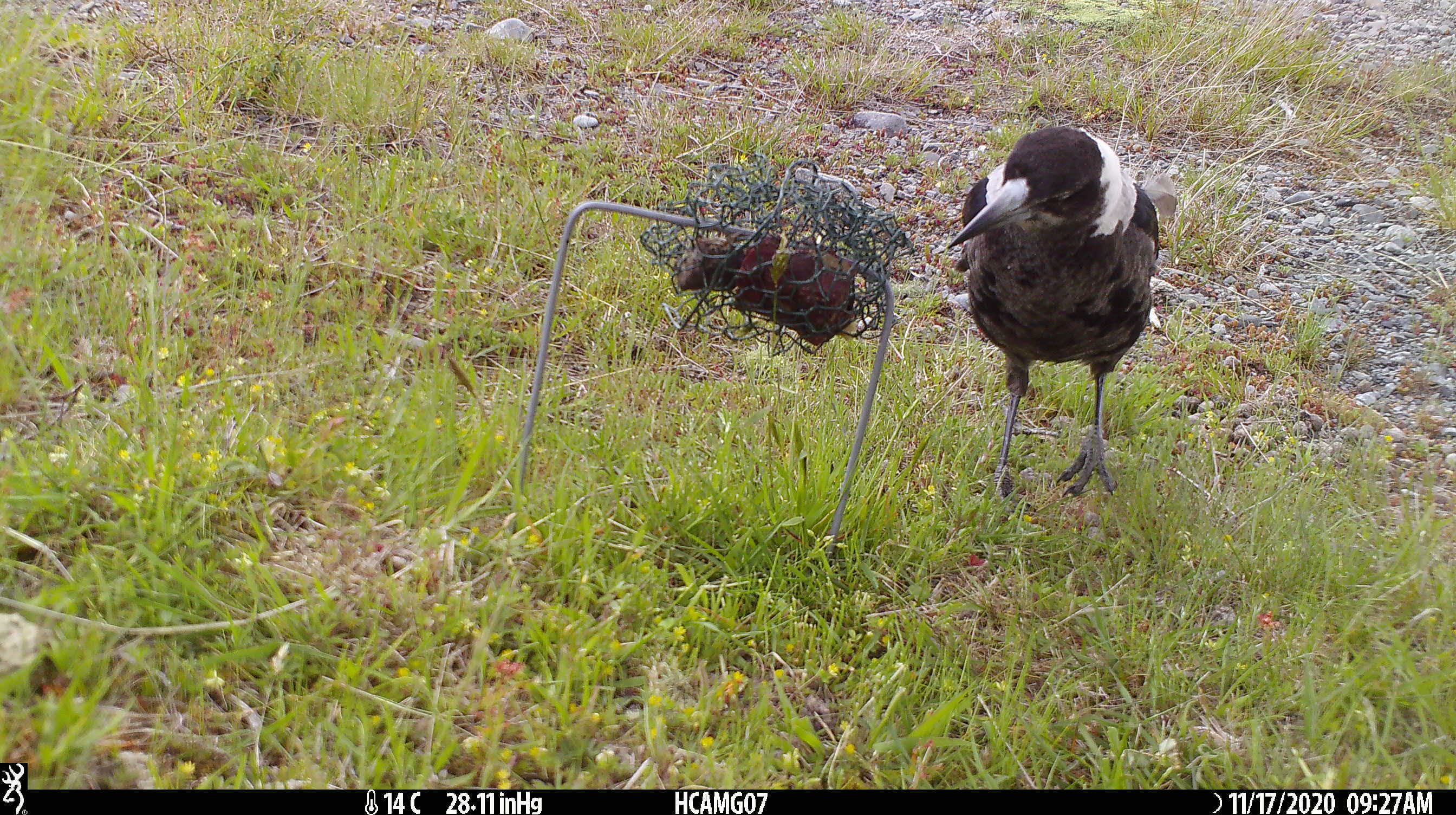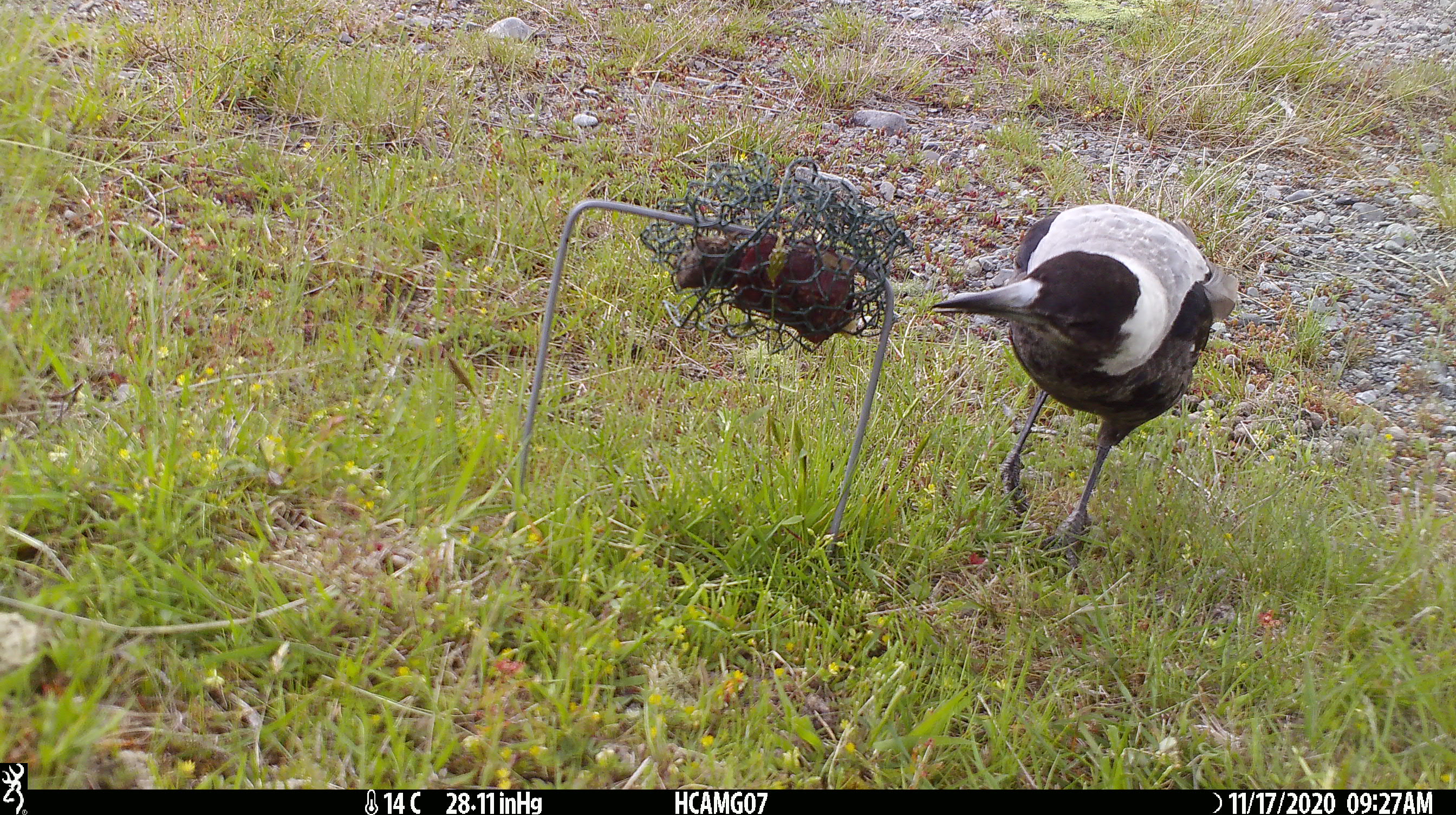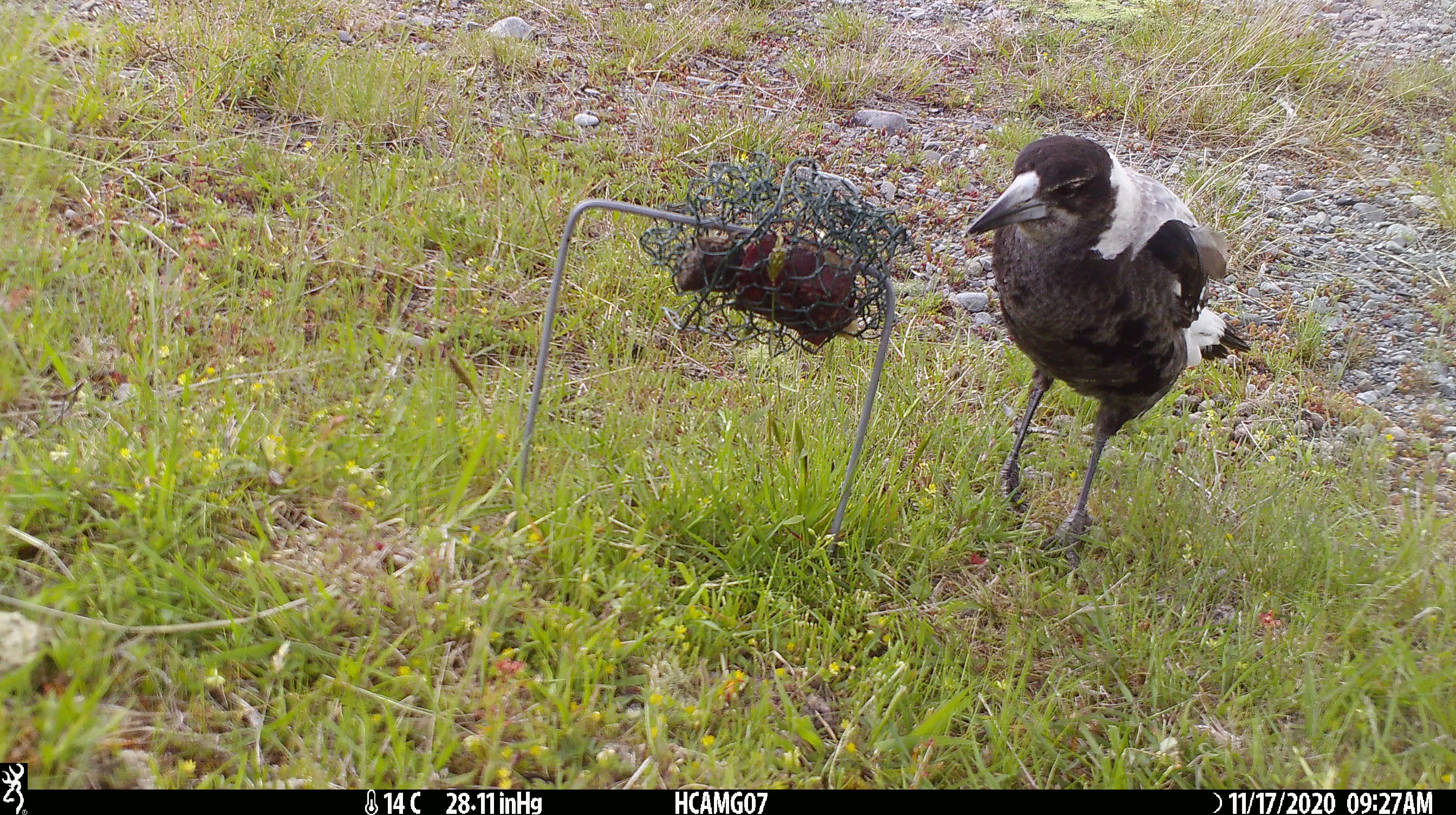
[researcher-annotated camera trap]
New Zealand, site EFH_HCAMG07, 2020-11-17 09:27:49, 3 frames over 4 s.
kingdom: Animalia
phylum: Chordata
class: Aves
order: Passeriformes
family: Artamidae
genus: Gymnorhina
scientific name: Gymnorhina tibicen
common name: australian magpie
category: magpie